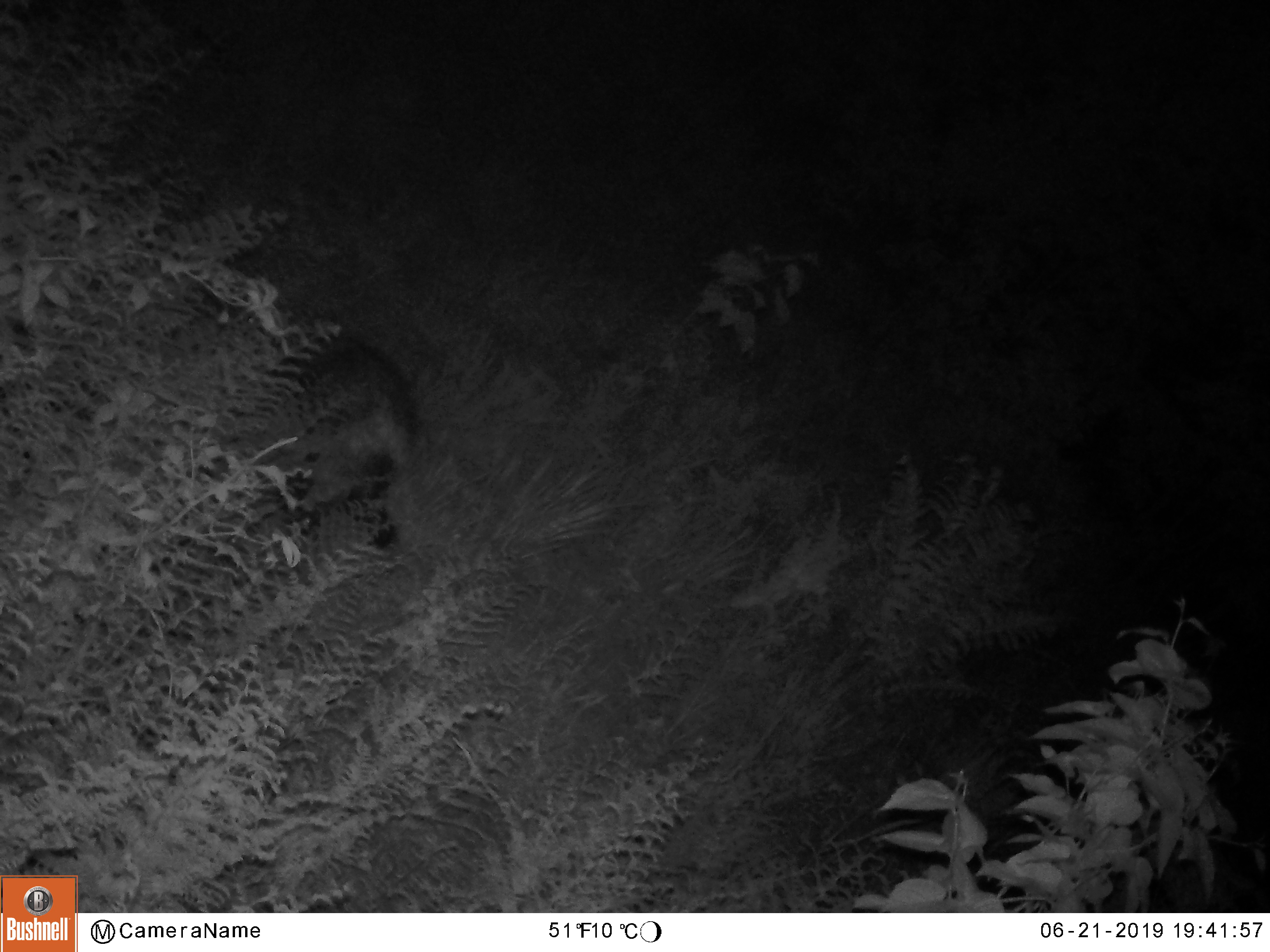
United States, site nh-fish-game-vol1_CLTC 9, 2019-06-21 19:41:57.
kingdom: Animalia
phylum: Chordata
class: Mammalia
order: Rodentia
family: Erethizontidae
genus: Erethizon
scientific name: Erethizon dorsatum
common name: porcupine